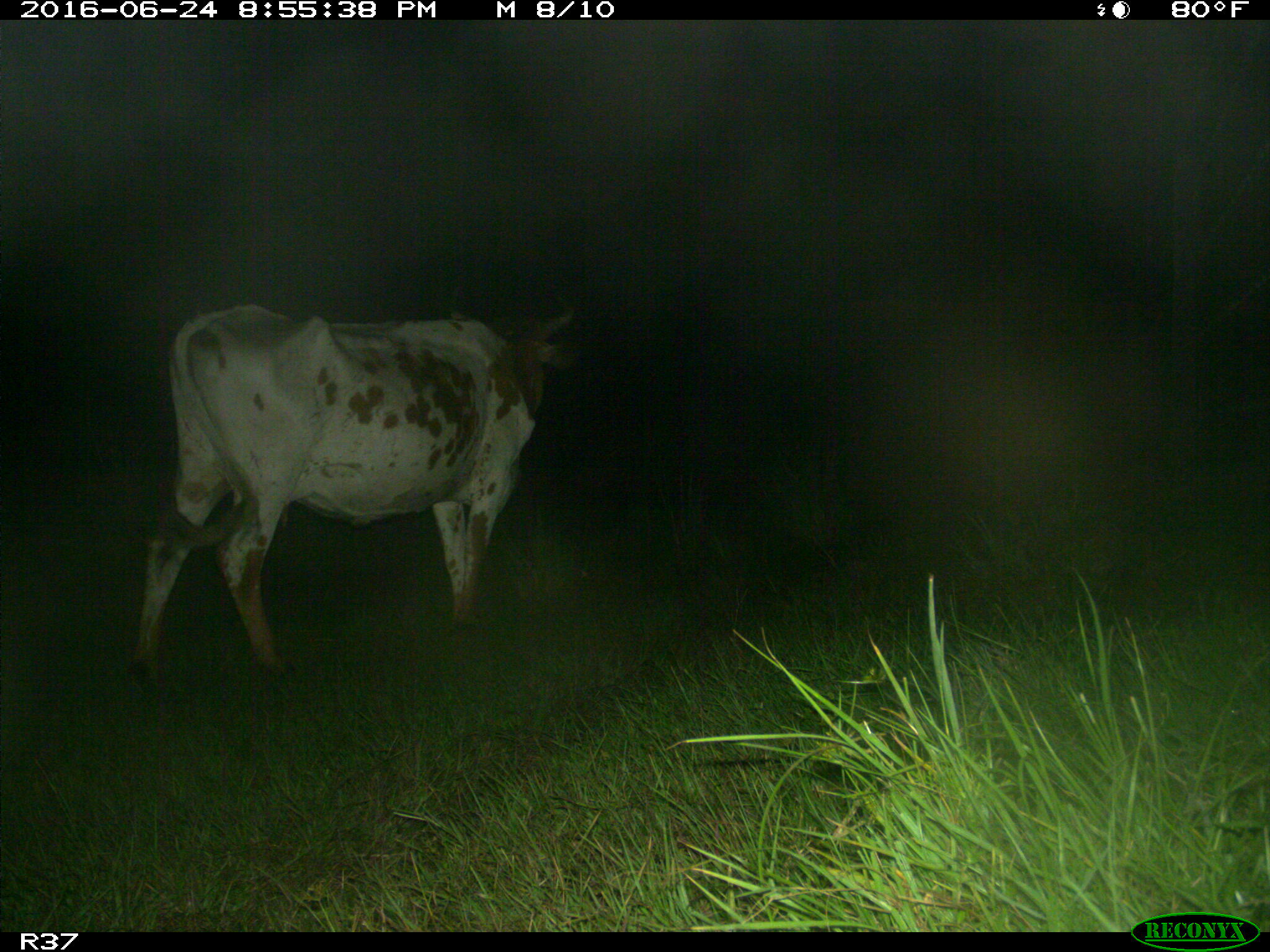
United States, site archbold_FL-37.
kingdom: Animalia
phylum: Chordata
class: Mammalia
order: Artiodactyla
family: Bovidae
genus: Bos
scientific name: Bos taurus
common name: domestic cow